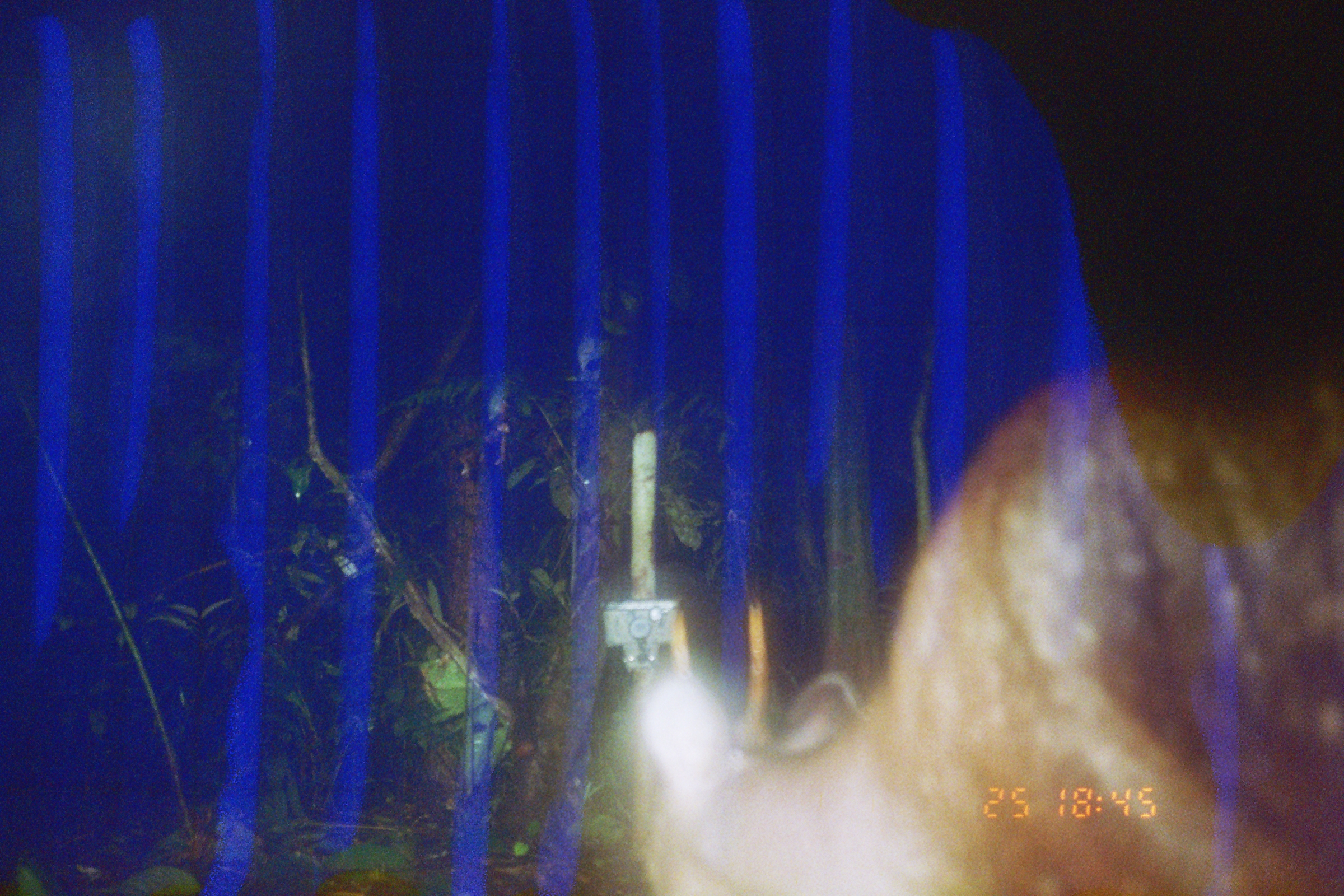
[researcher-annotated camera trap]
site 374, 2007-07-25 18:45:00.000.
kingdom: Animalia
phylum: Chordata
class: Mammalia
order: Artiodactyla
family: Cervidae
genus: Mazama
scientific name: Mazama americana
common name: red brocket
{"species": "Mazama americana (red brocket)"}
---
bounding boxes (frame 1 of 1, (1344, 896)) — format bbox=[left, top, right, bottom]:
mazama americana: bbox=[624, 344, 1344, 896]